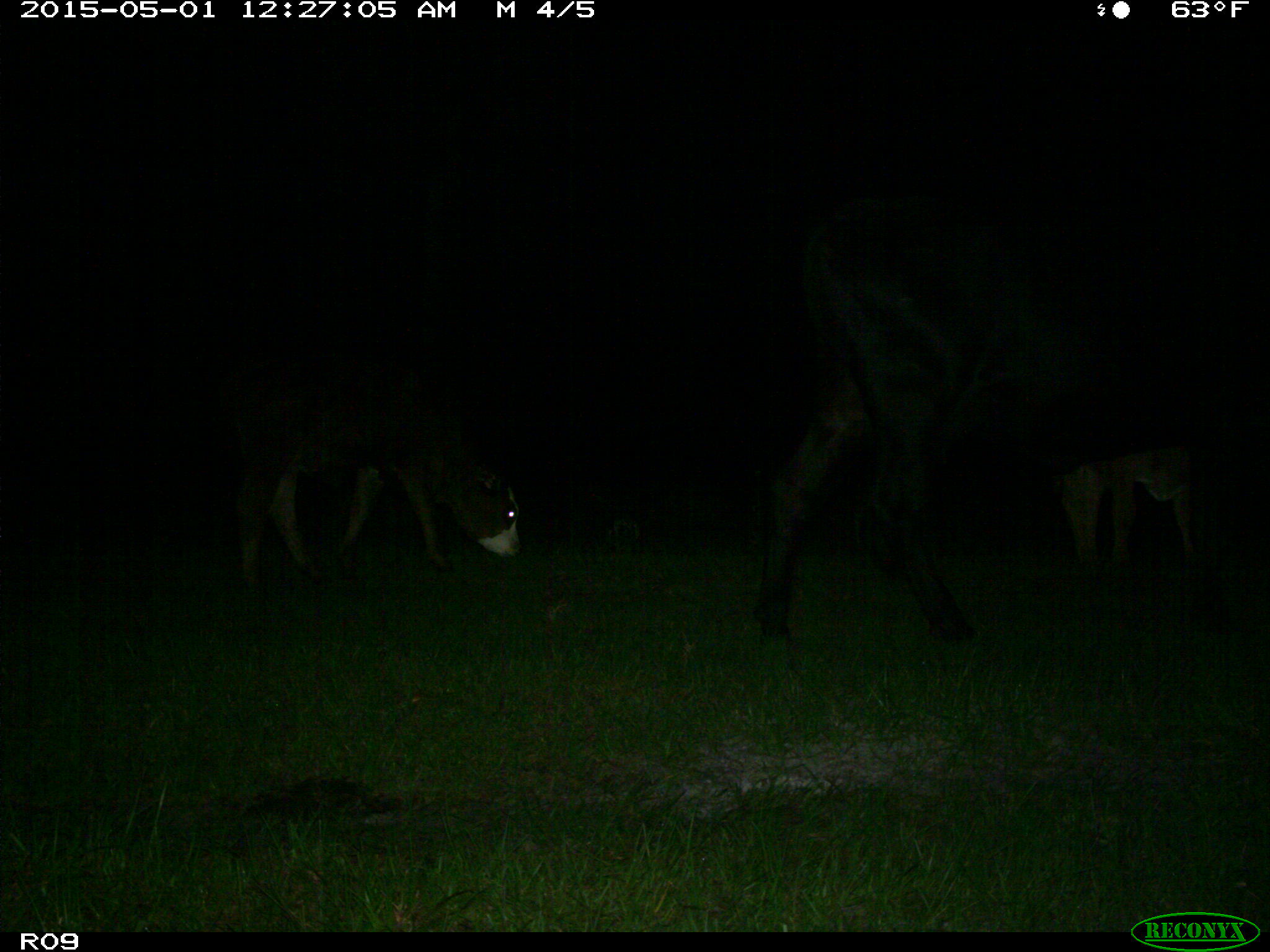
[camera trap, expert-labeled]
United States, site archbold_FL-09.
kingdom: Animalia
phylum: Chordata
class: Mammalia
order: Artiodactyla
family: Bovidae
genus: Bos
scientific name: Bos taurus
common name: domestic cow